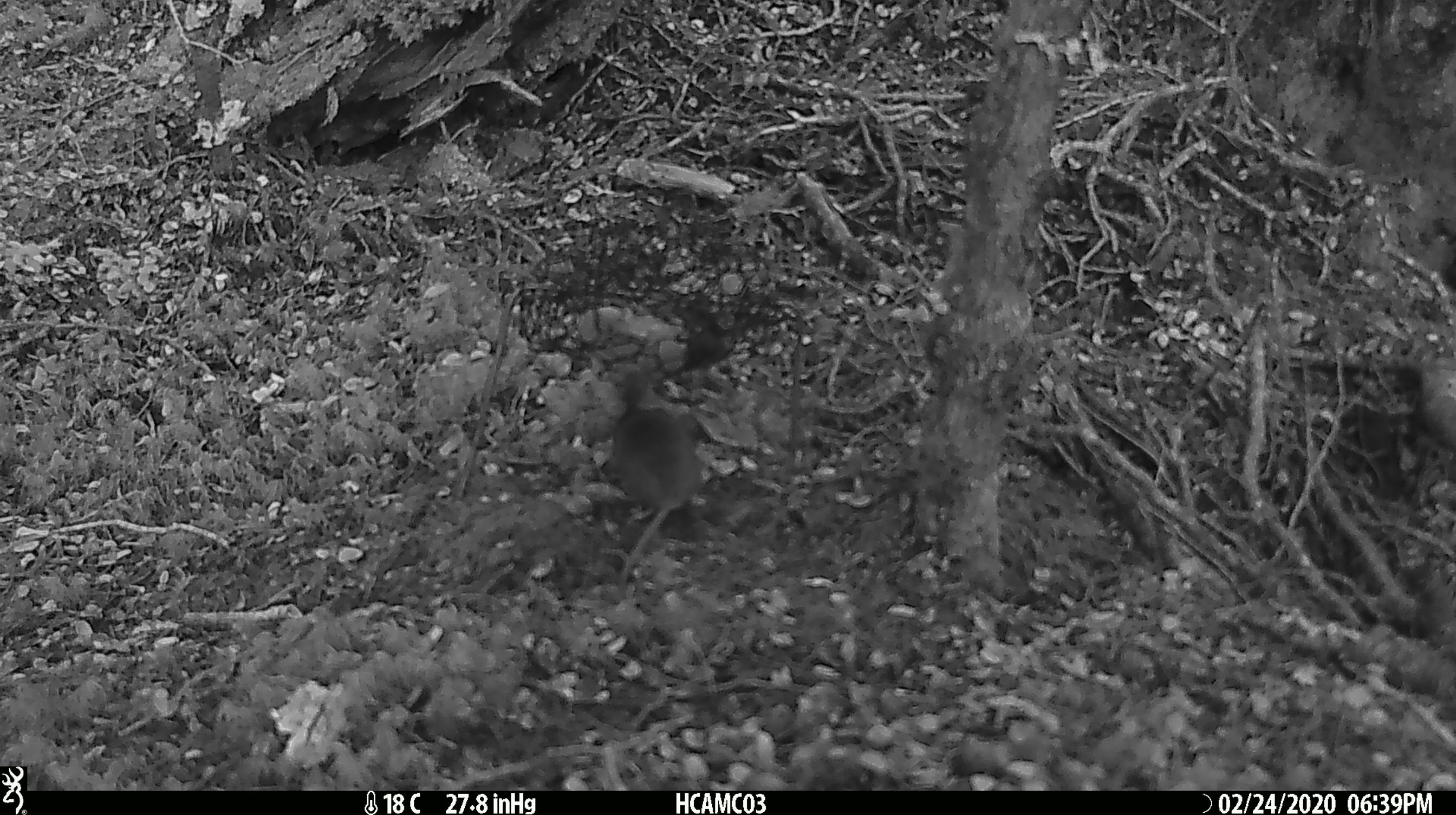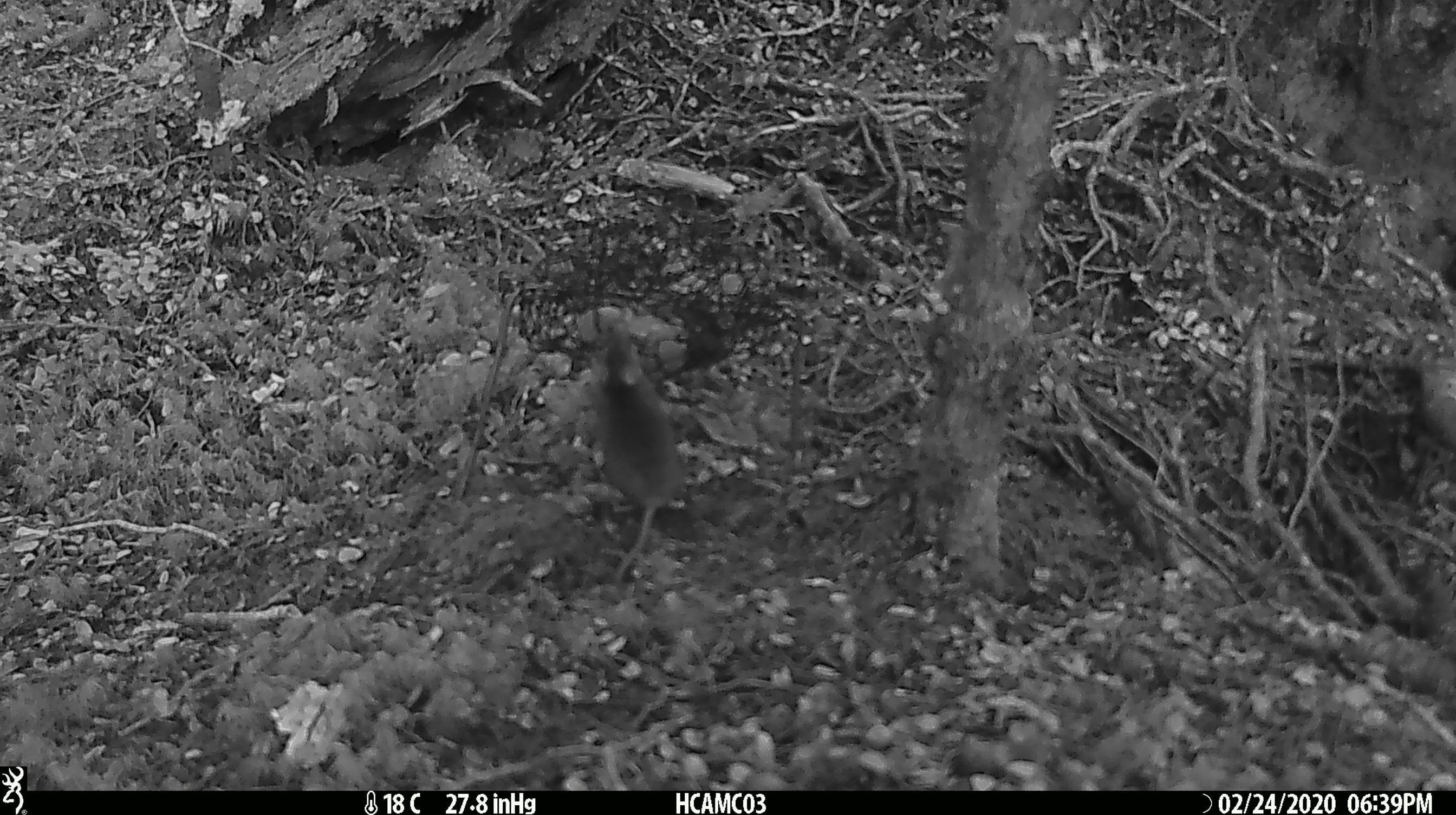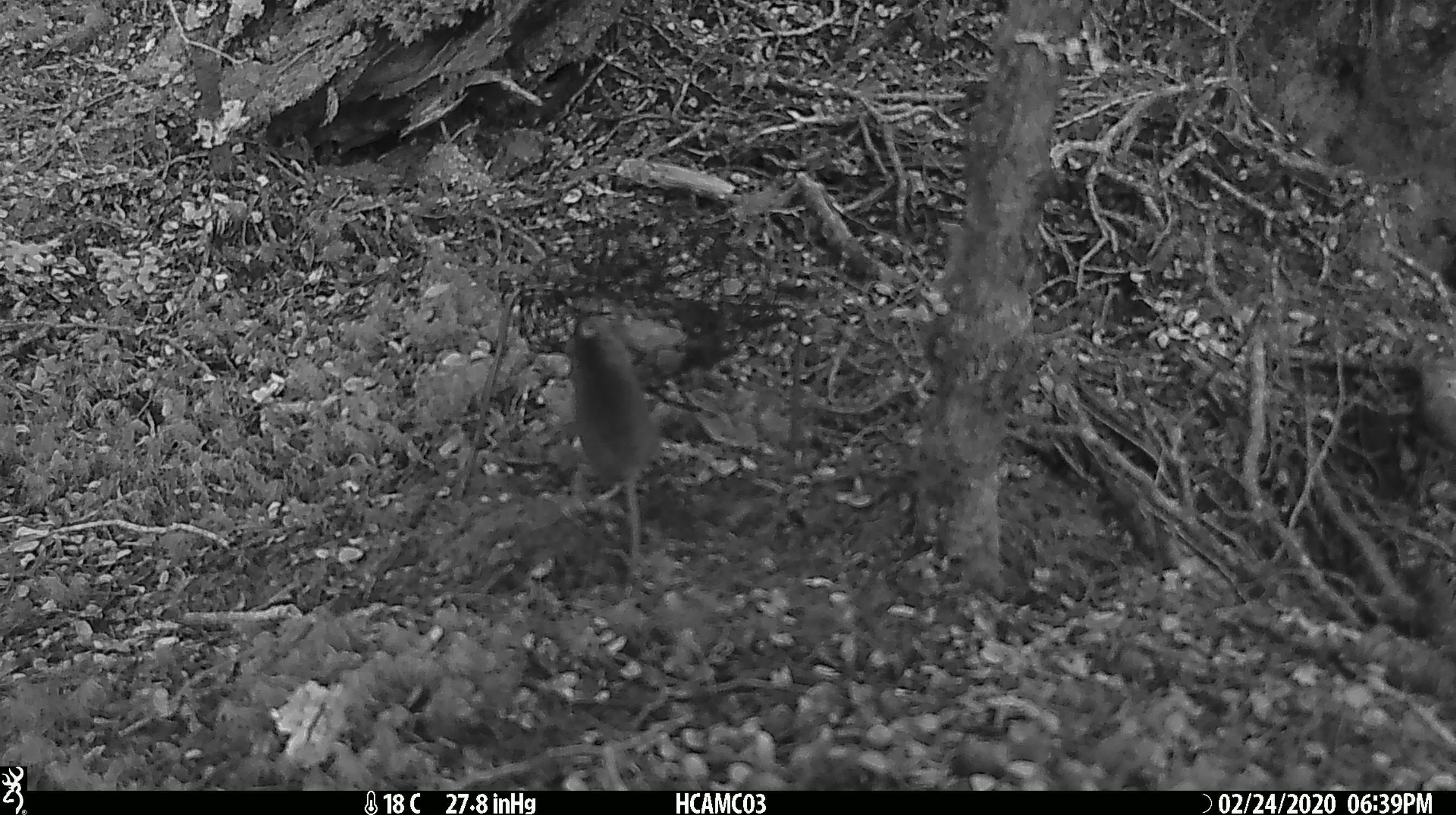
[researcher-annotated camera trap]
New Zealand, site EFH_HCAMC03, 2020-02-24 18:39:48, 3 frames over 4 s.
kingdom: Animalia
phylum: Chordata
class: Mammalia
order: Rodentia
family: Muridae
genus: Mus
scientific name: Mus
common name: mouse